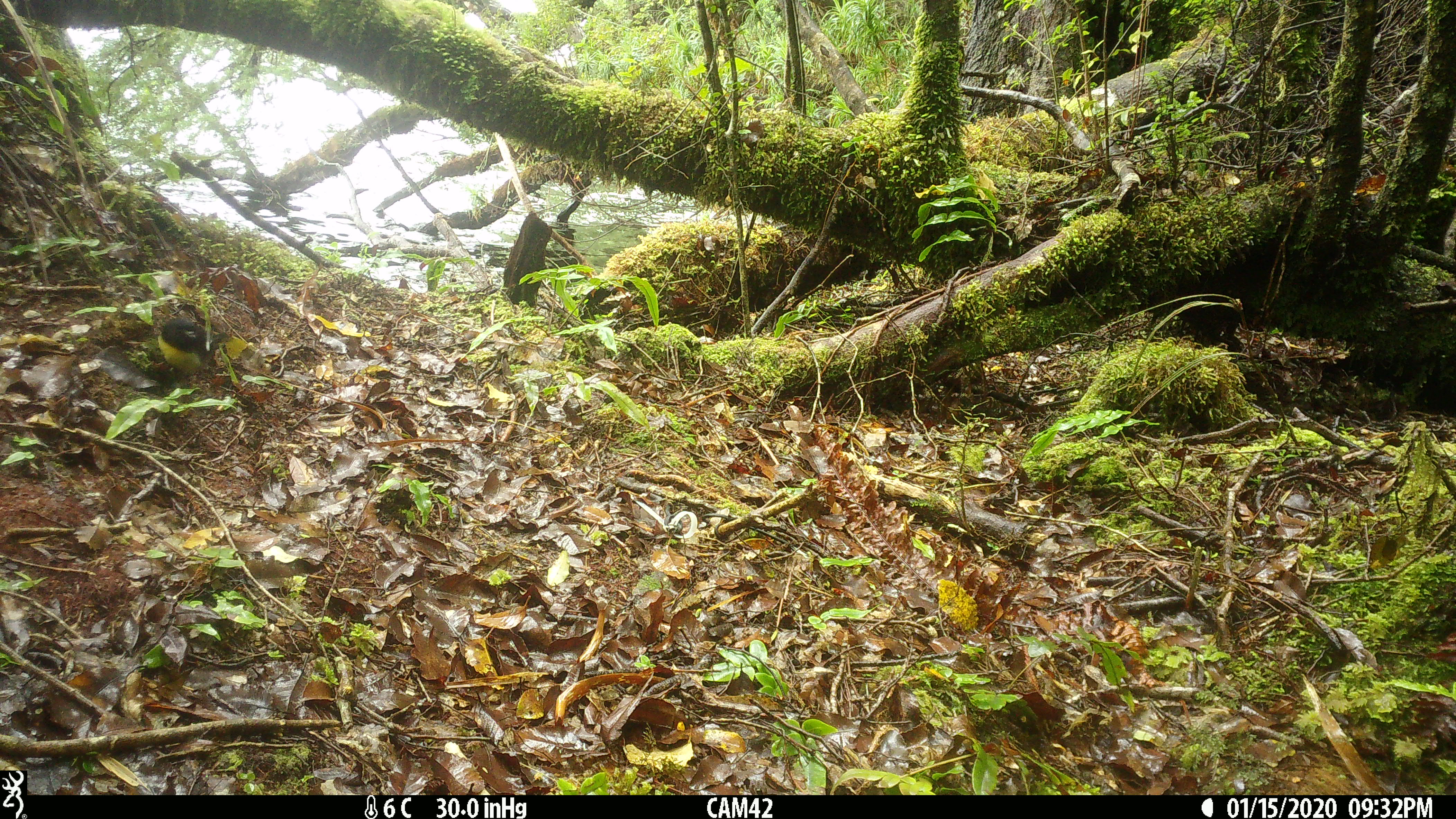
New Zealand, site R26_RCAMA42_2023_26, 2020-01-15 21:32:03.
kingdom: Animalia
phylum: Chordata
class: Aves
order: Passeriformes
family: Petroicidae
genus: Petroica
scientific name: Petroica macrocephala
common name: tomtit